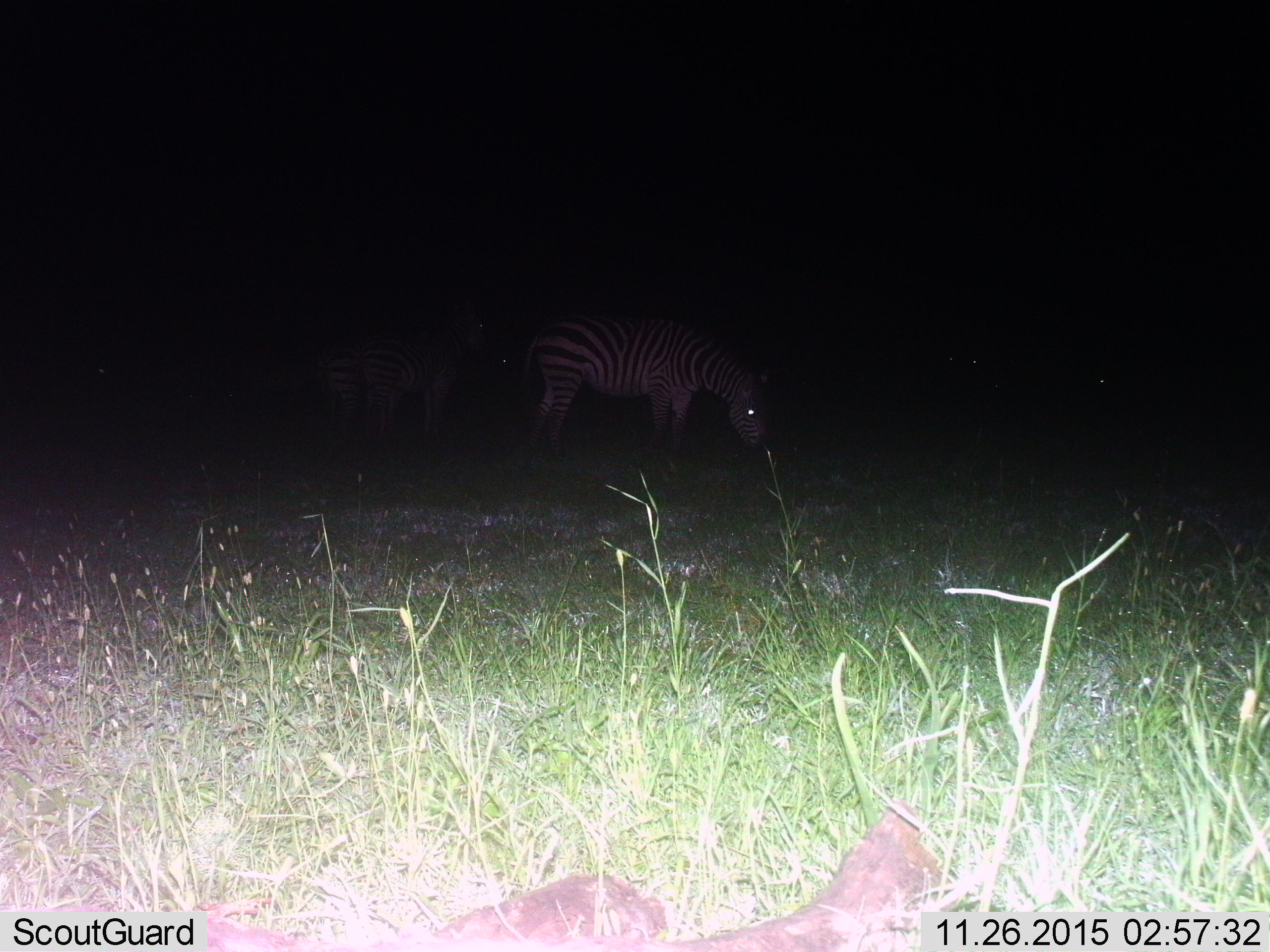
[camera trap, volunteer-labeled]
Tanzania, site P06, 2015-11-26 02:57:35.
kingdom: Animalia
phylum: Chordata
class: Mammalia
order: Perissodactyla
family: Equidae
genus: Equus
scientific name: Equus quagga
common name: plains zebra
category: zebra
Zebra (plains zebra) (Equus quagga), count 3. Behavior (volunteer vote fractions): standing 62%, resting 12%, moving 0%, interacting 0%. Young present (vote fraction): 0%. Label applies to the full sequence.